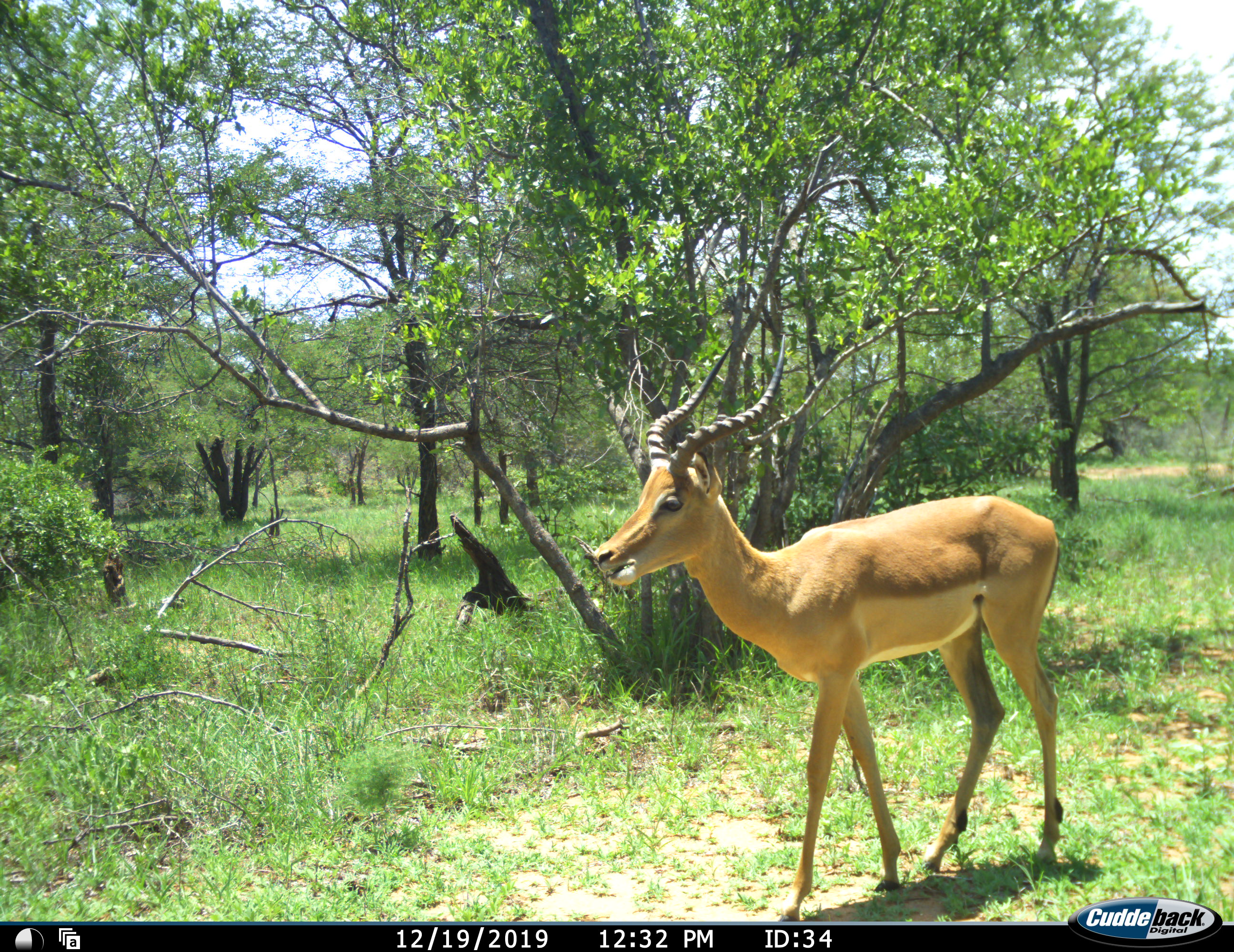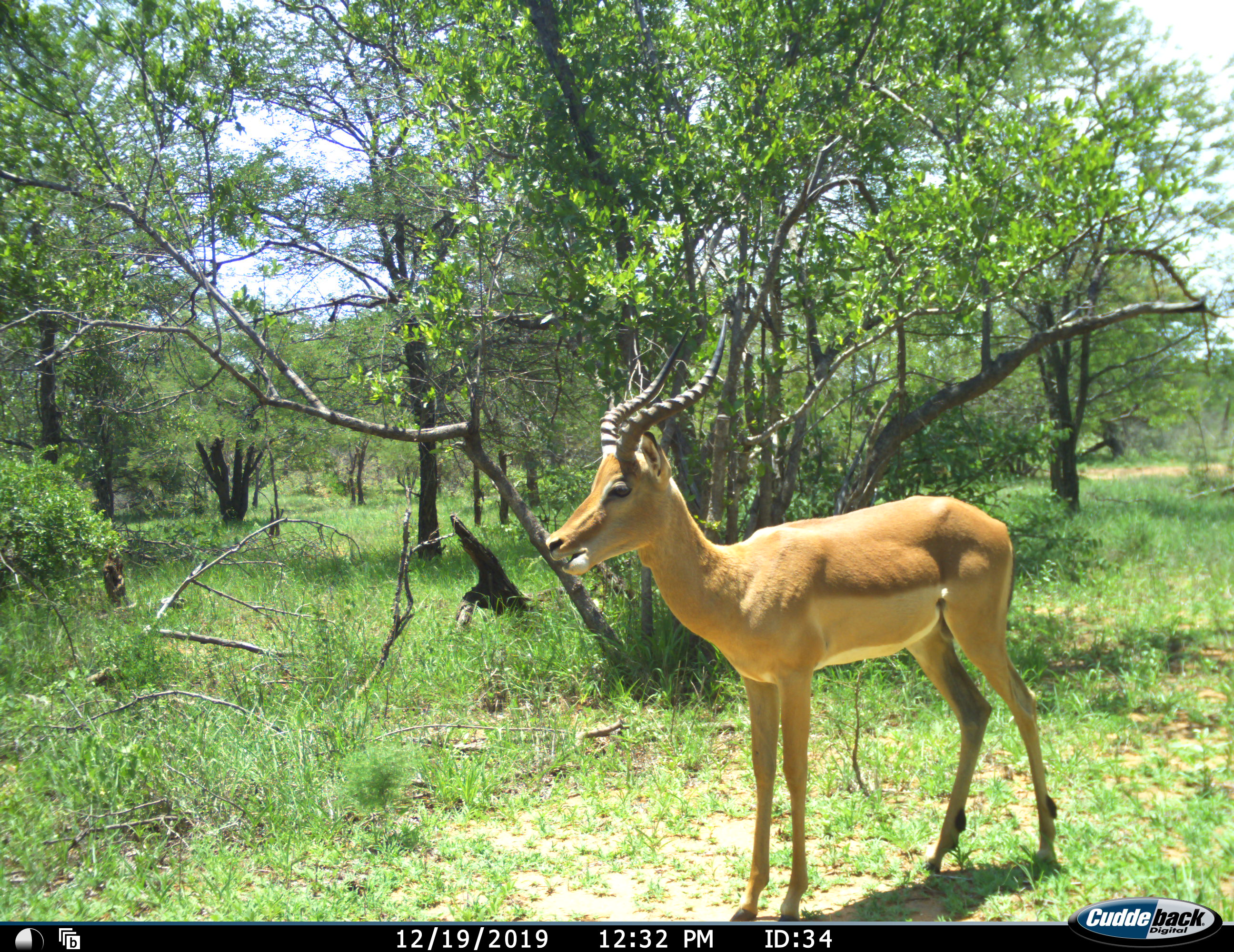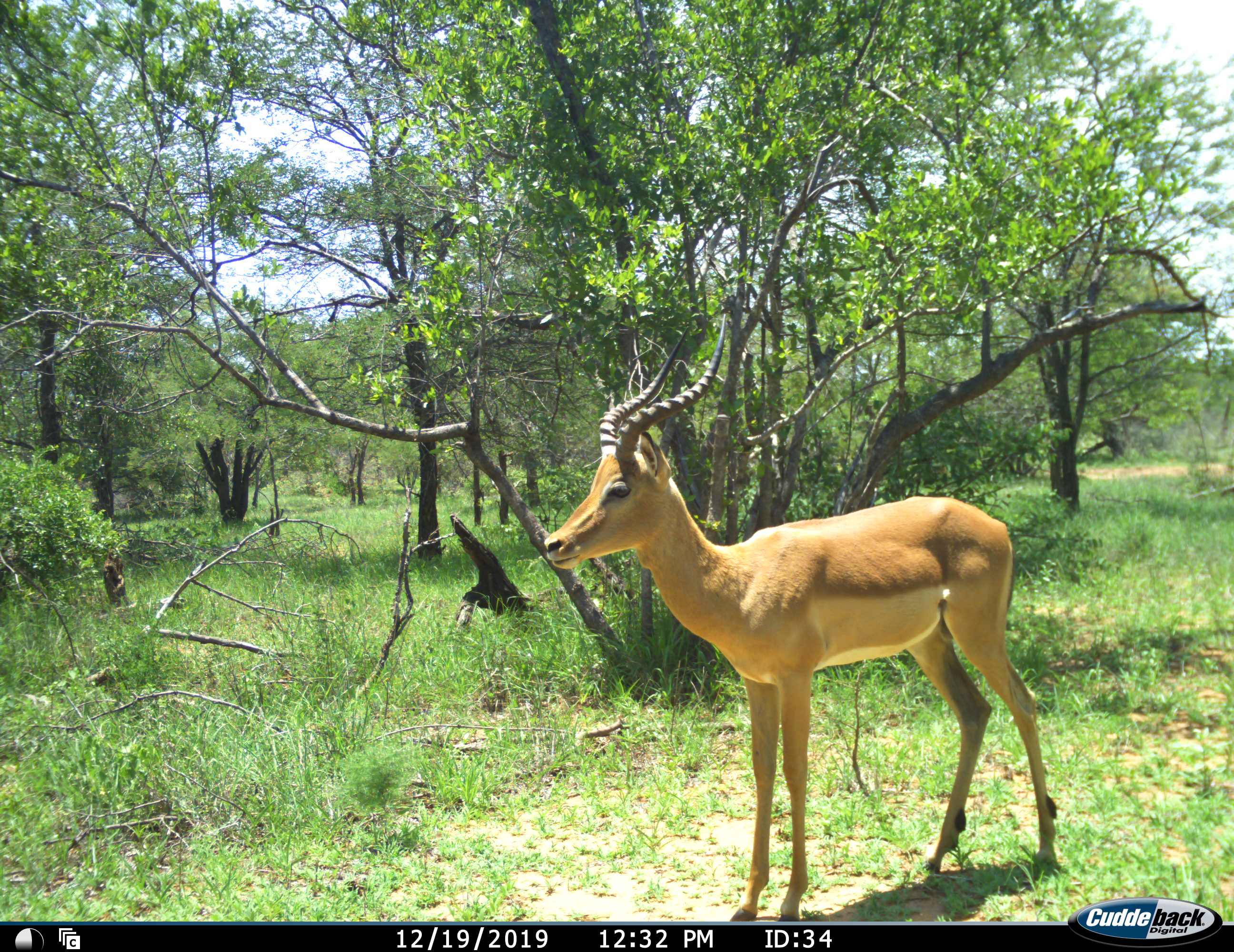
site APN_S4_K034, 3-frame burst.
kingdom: Animalia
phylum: Chordata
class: Mammalia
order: Artiodactyla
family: Bovidae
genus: Aepyceros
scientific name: Aepyceros melampus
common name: impala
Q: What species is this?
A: Impala (Aepyceros melampus).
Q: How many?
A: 1.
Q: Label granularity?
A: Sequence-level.